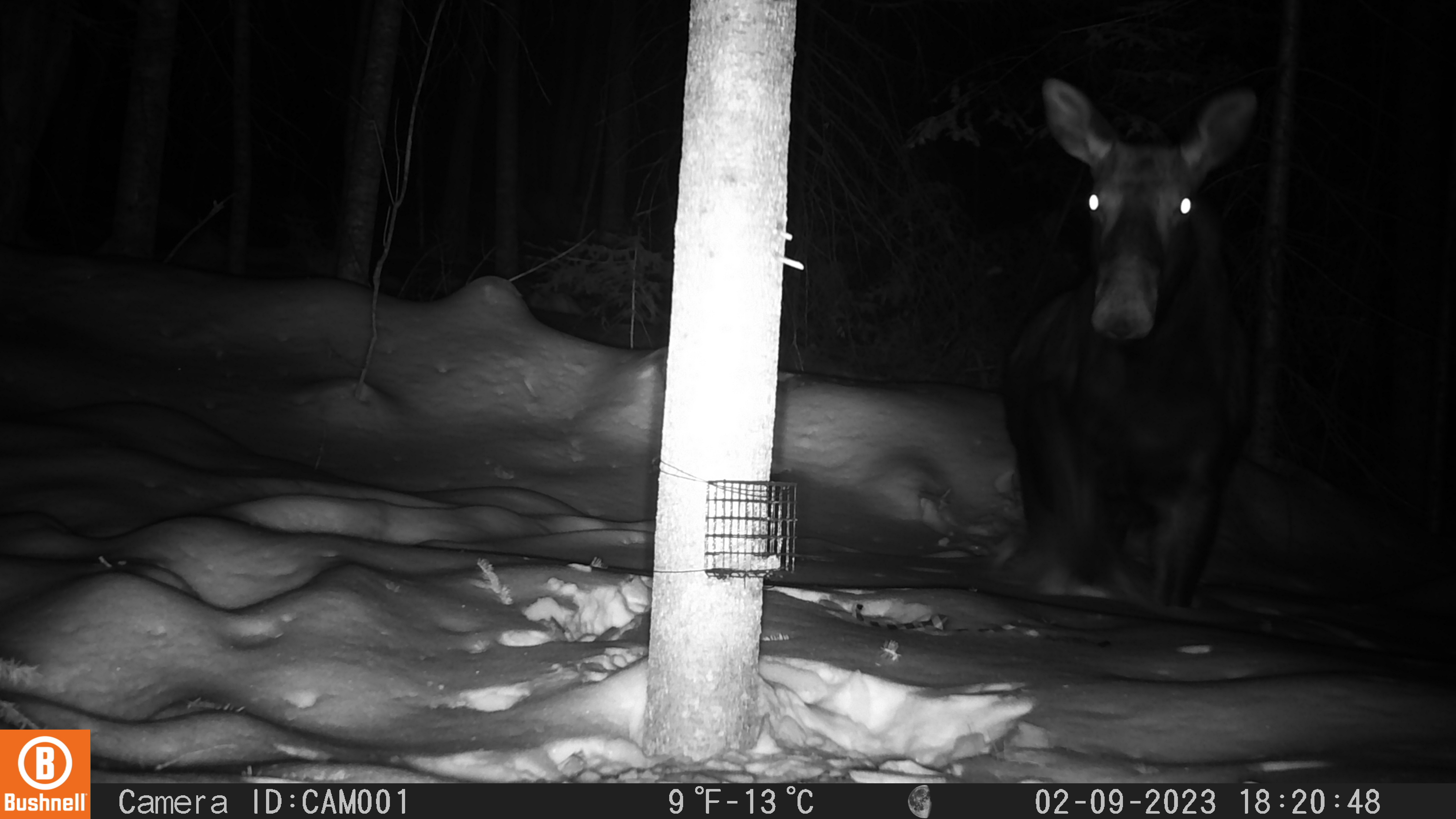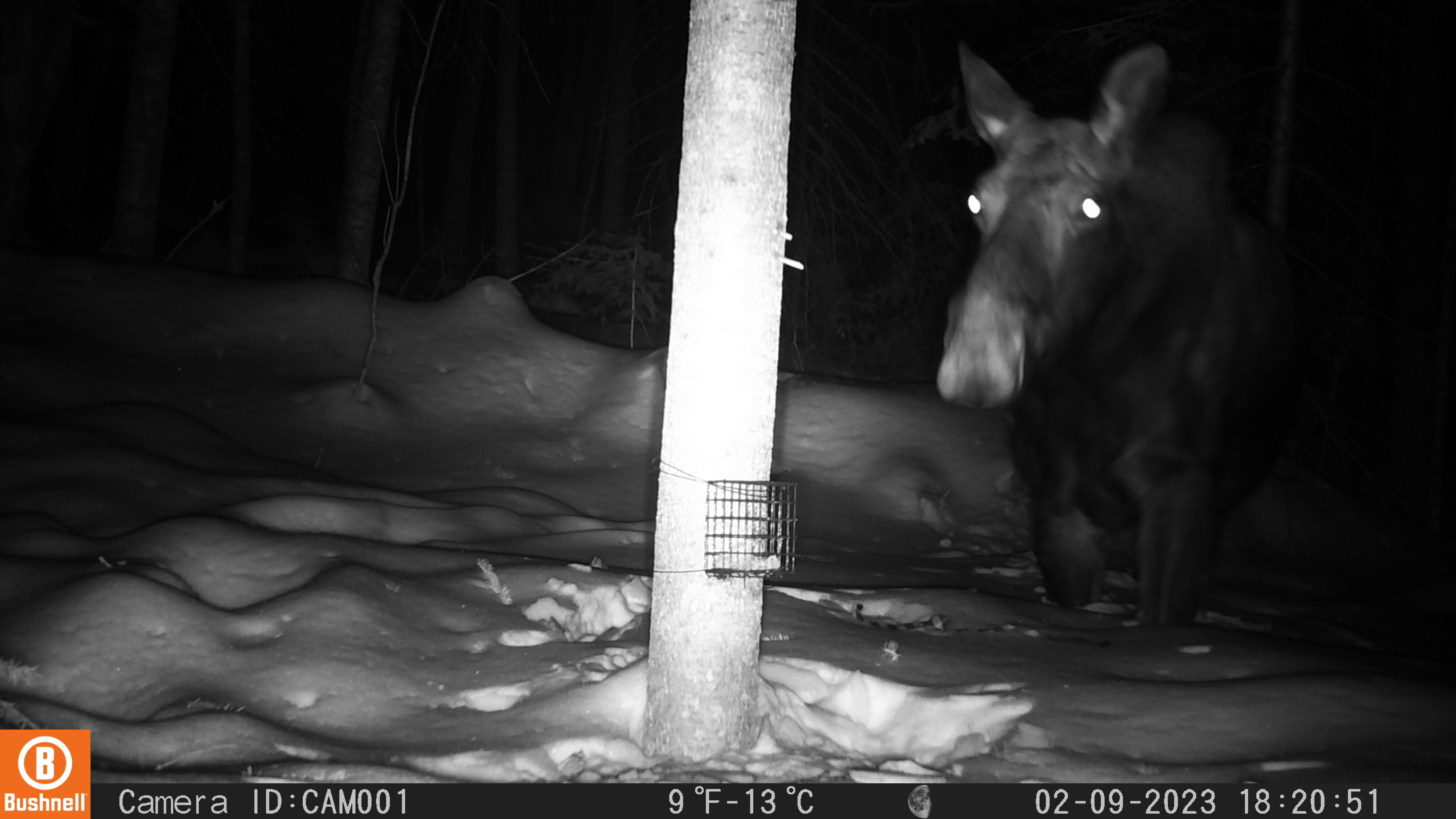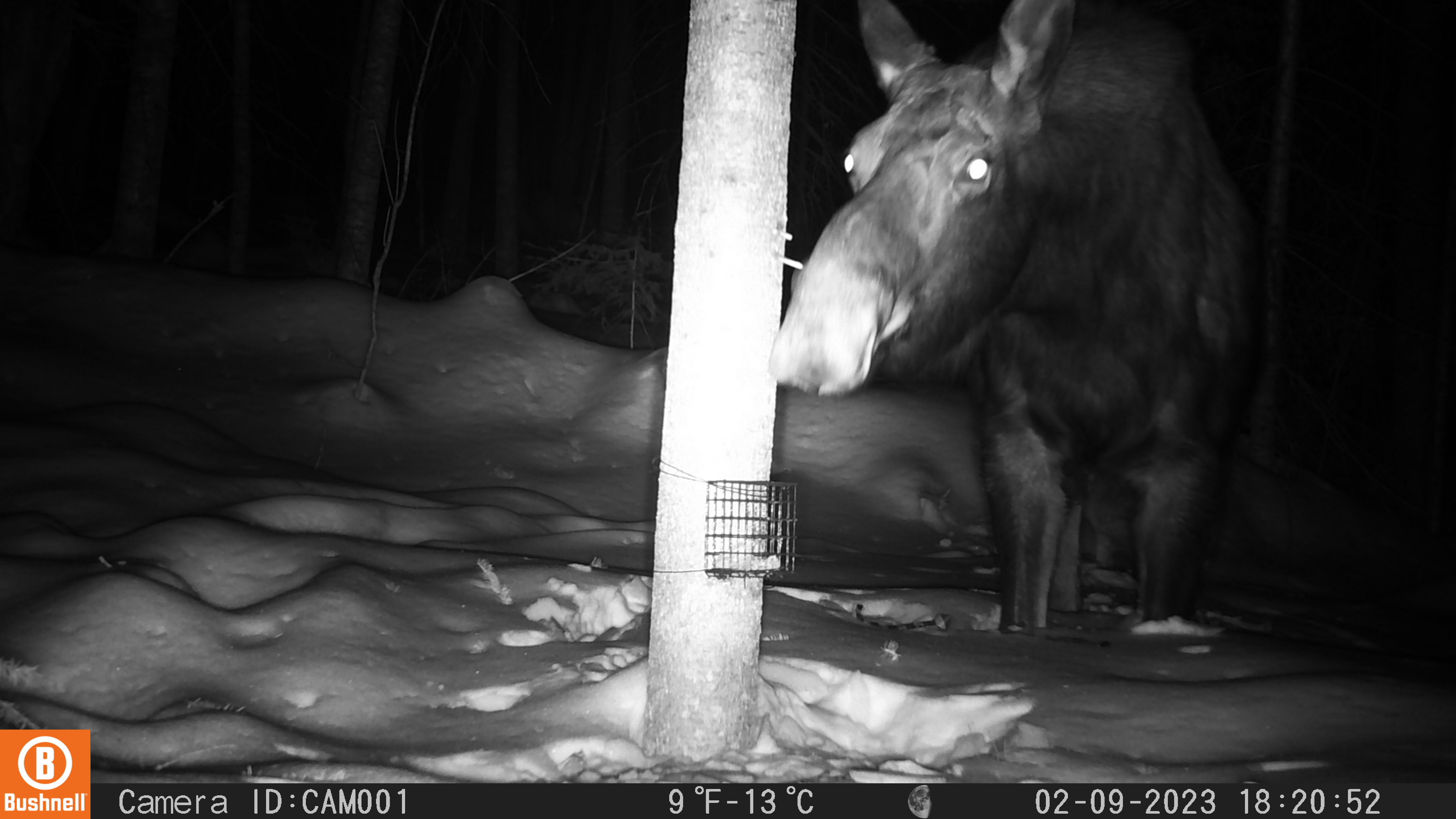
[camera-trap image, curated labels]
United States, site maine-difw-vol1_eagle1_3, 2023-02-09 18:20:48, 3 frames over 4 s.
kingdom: Animalia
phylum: Chordata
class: Mammalia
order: Artiodactyla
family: Cervidae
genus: Alces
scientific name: Alces alces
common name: moose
Moose (Alces alces).